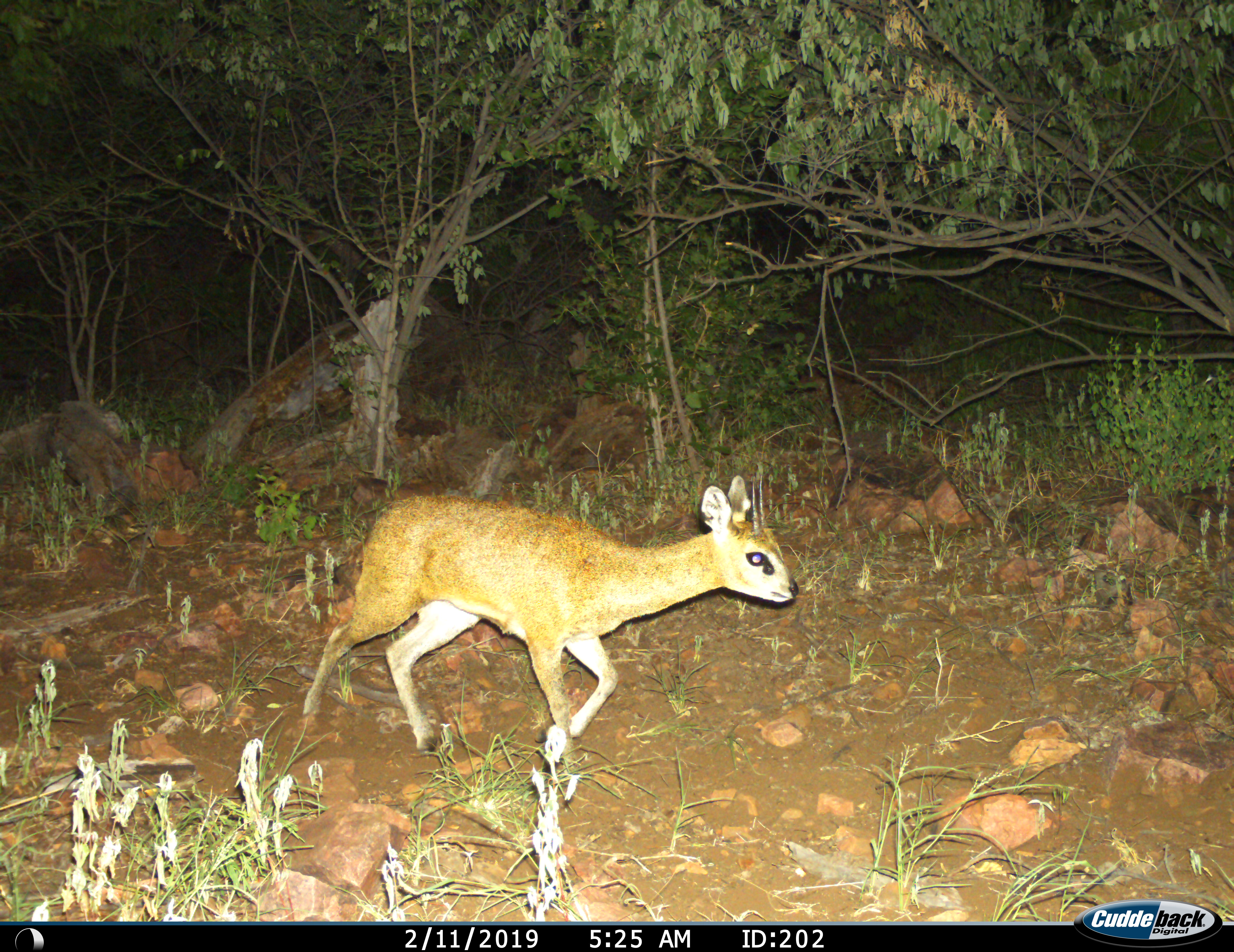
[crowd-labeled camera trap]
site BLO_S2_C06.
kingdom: Animalia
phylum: Chordata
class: Mammalia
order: Artiodactyla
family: Bovidae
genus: Oreotragus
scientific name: Oreotragus oreotragus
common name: klipspringer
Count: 1.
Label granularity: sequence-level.